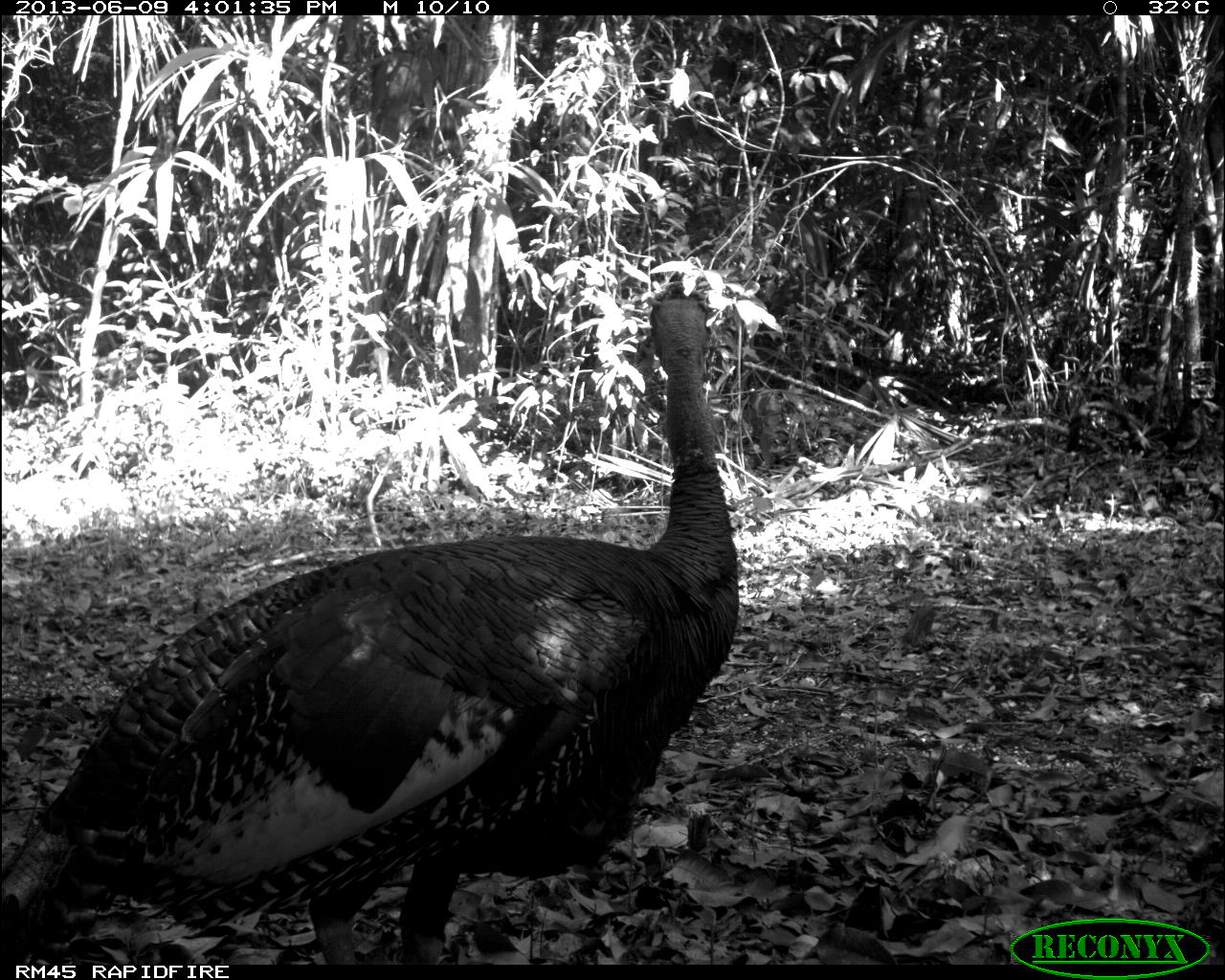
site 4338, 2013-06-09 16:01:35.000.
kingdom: Animalia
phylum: Chordata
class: Aves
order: Galliformes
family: Phasianidae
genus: Meleagris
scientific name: Meleagris ocellata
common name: ocellated turkey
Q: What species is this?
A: Meleagris ocellata (ocellated turkey).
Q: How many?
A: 1.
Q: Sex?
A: Male.